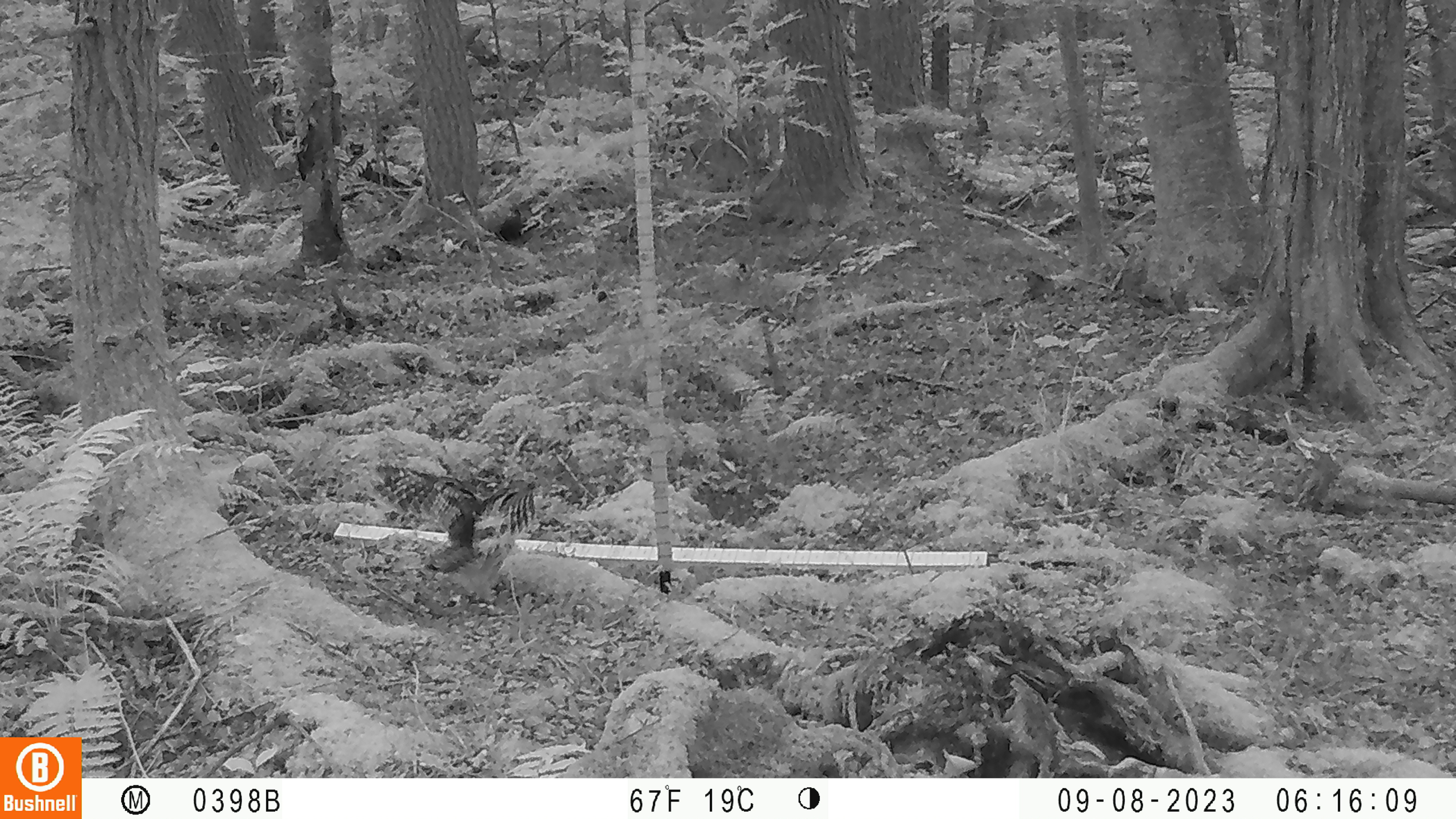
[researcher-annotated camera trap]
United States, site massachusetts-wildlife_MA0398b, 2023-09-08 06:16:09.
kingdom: Animalia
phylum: Chordata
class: Aves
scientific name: Aves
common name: bird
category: bird sp.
Bird sp. (bird) (Aves).